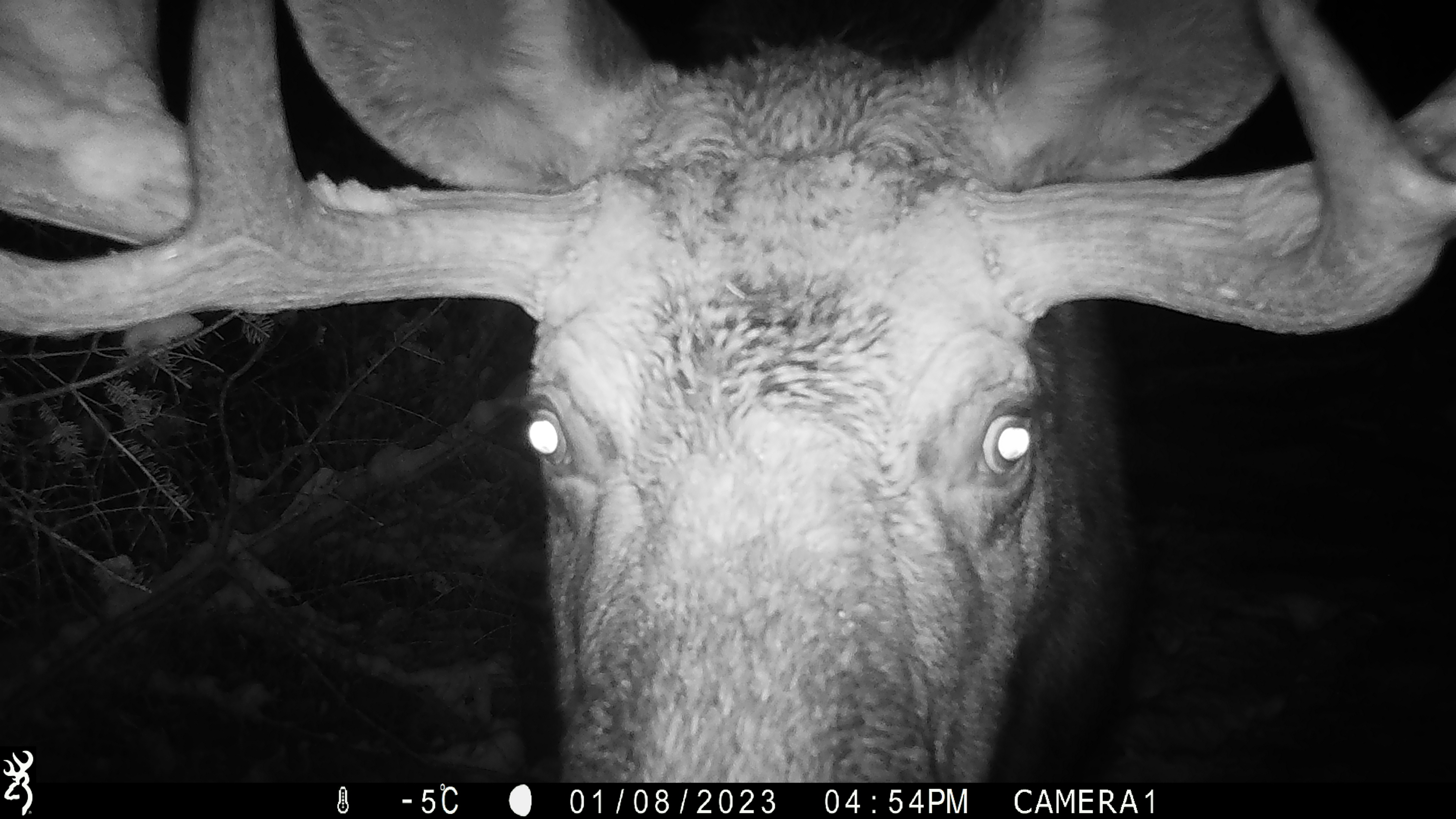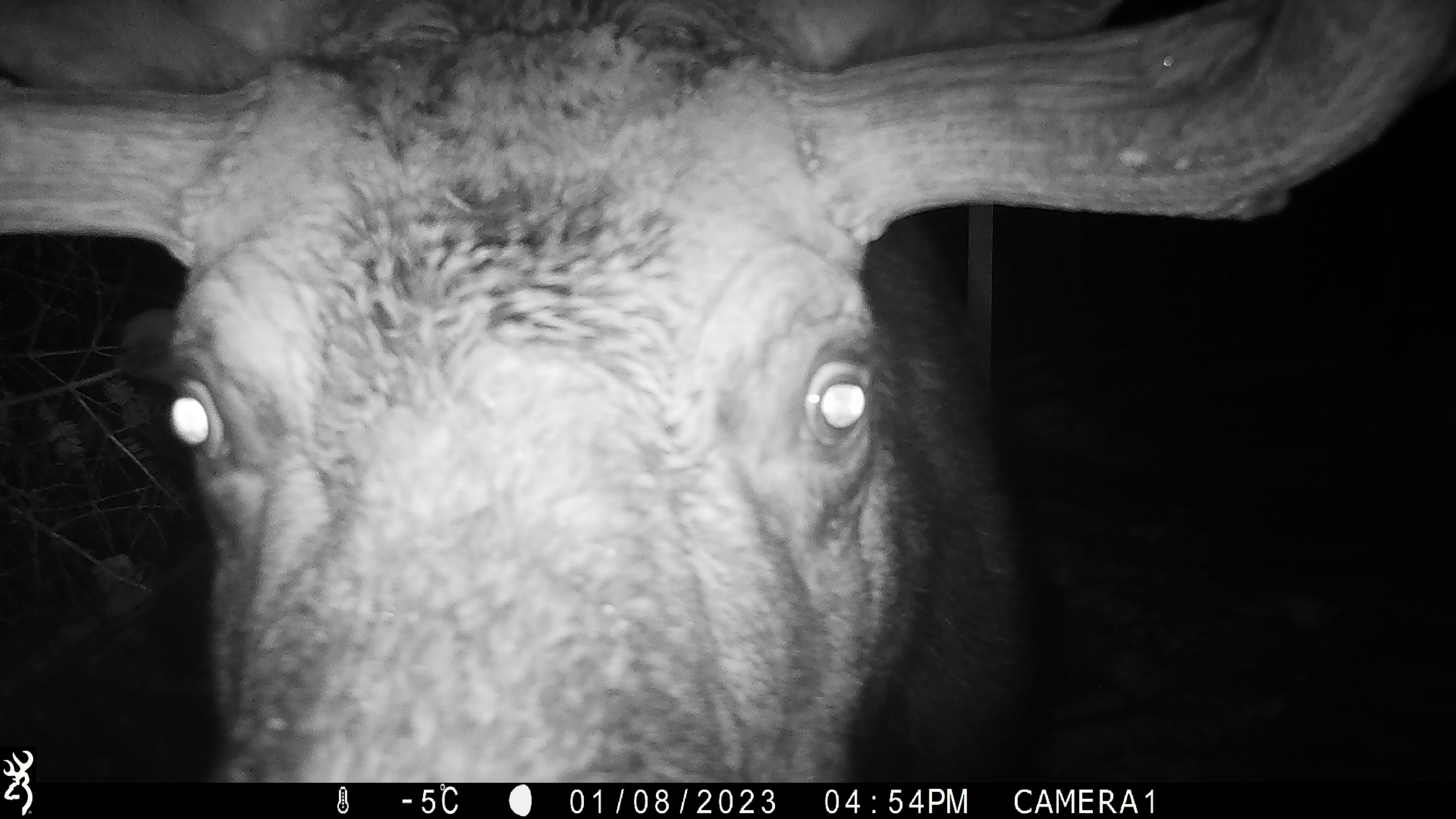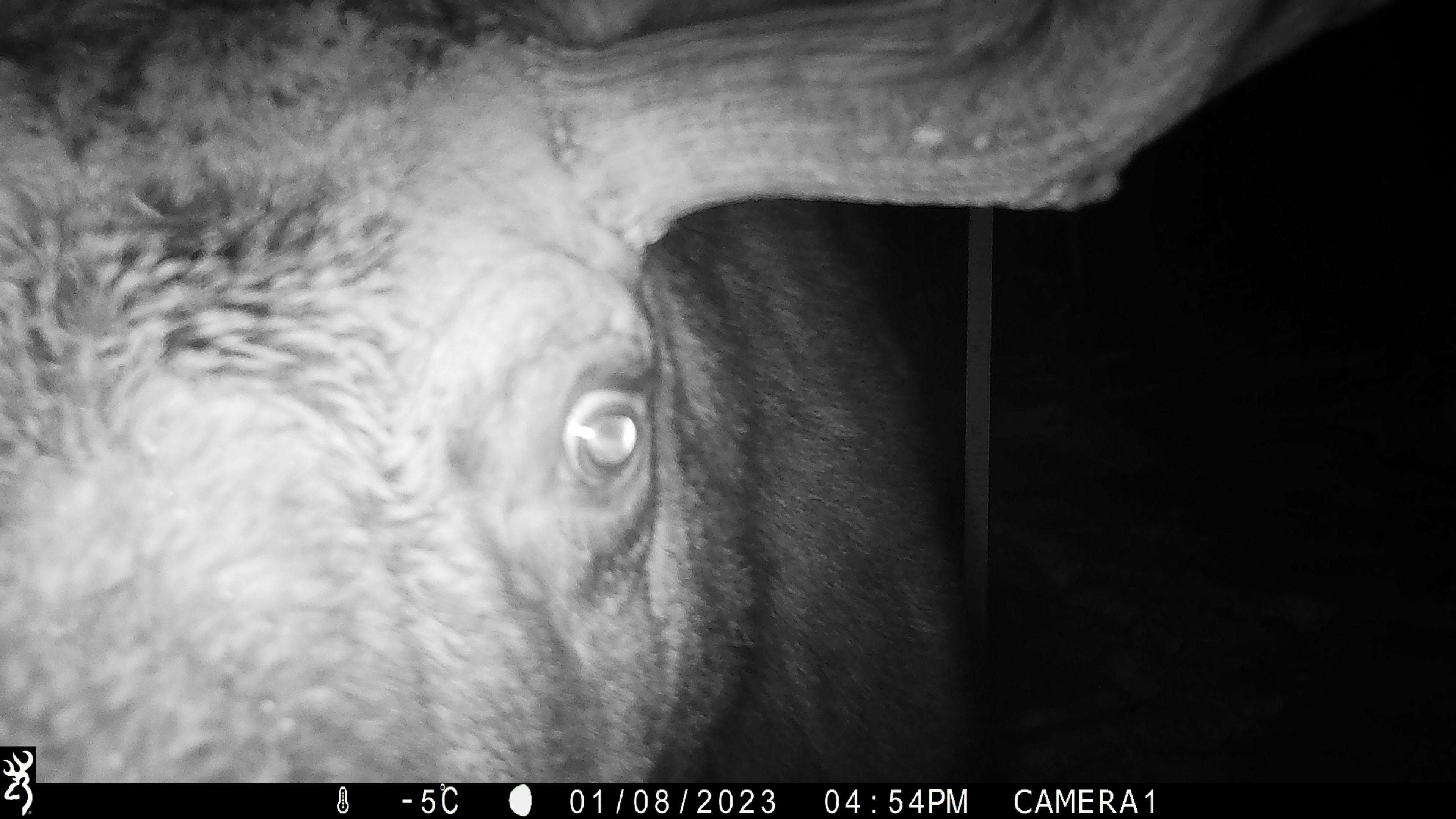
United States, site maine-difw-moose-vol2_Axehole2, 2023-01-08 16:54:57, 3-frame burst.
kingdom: Animalia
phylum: Chordata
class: Mammalia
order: Artiodactyla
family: Cervidae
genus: Alces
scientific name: Alces alces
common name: moose